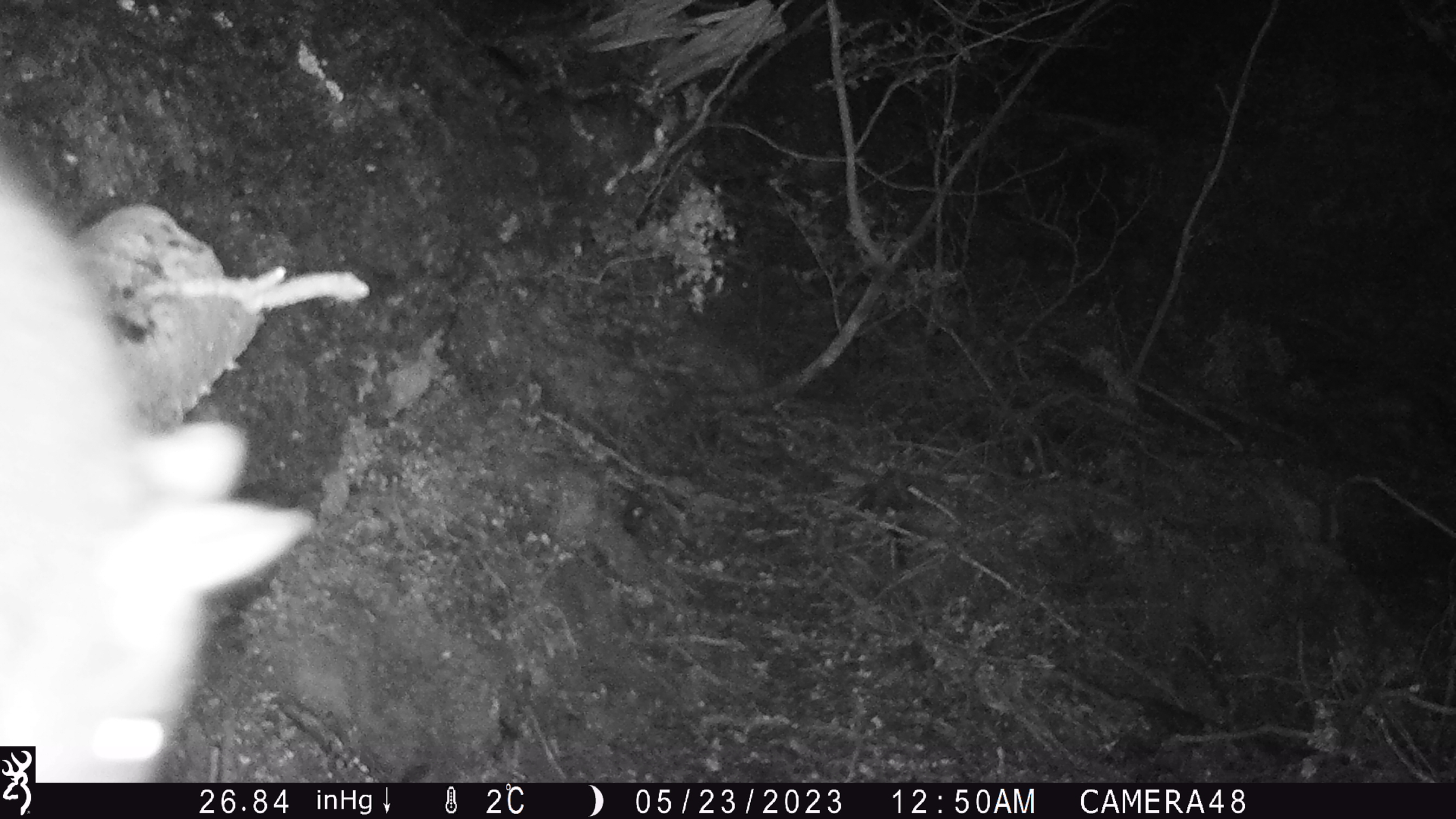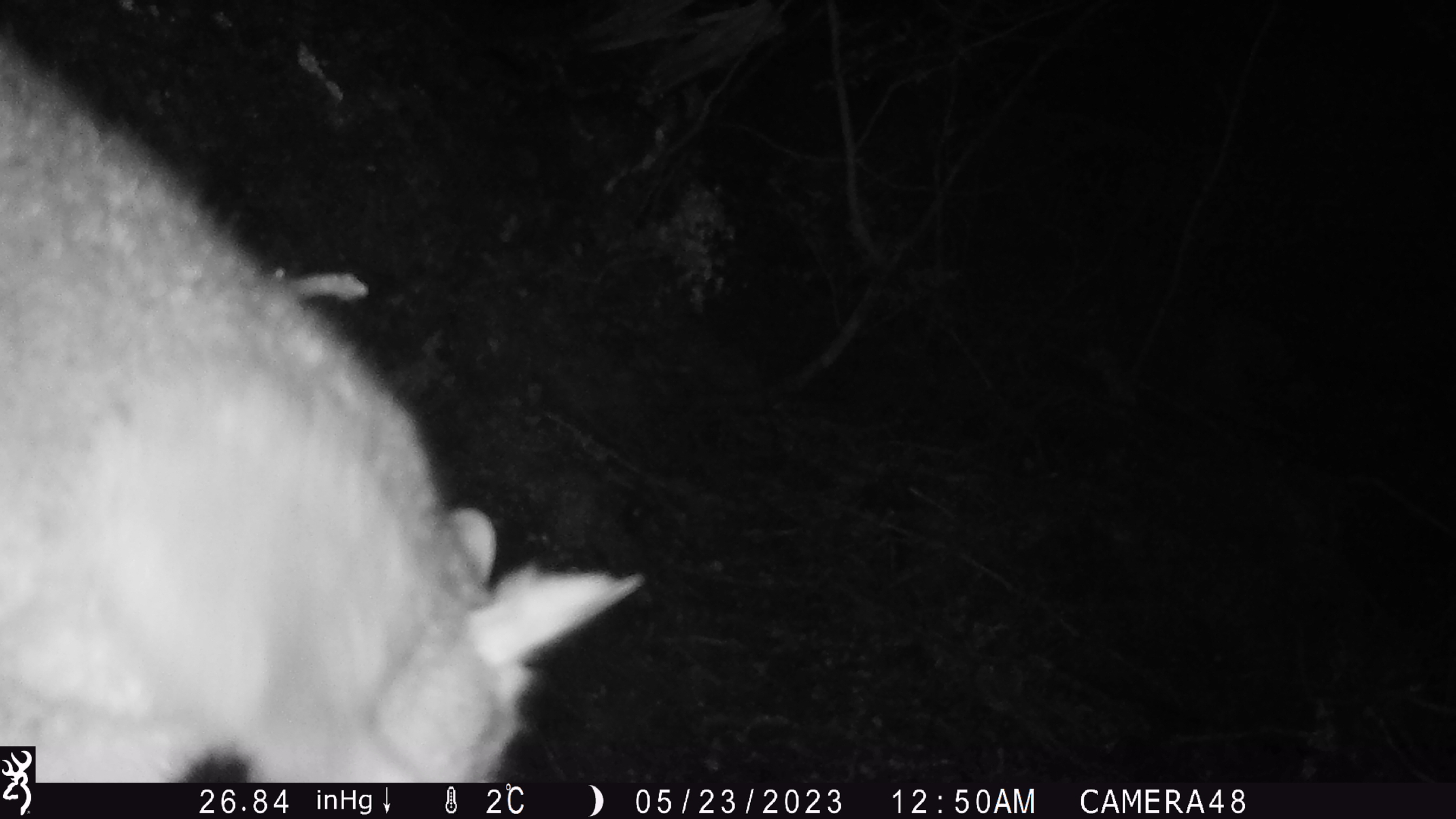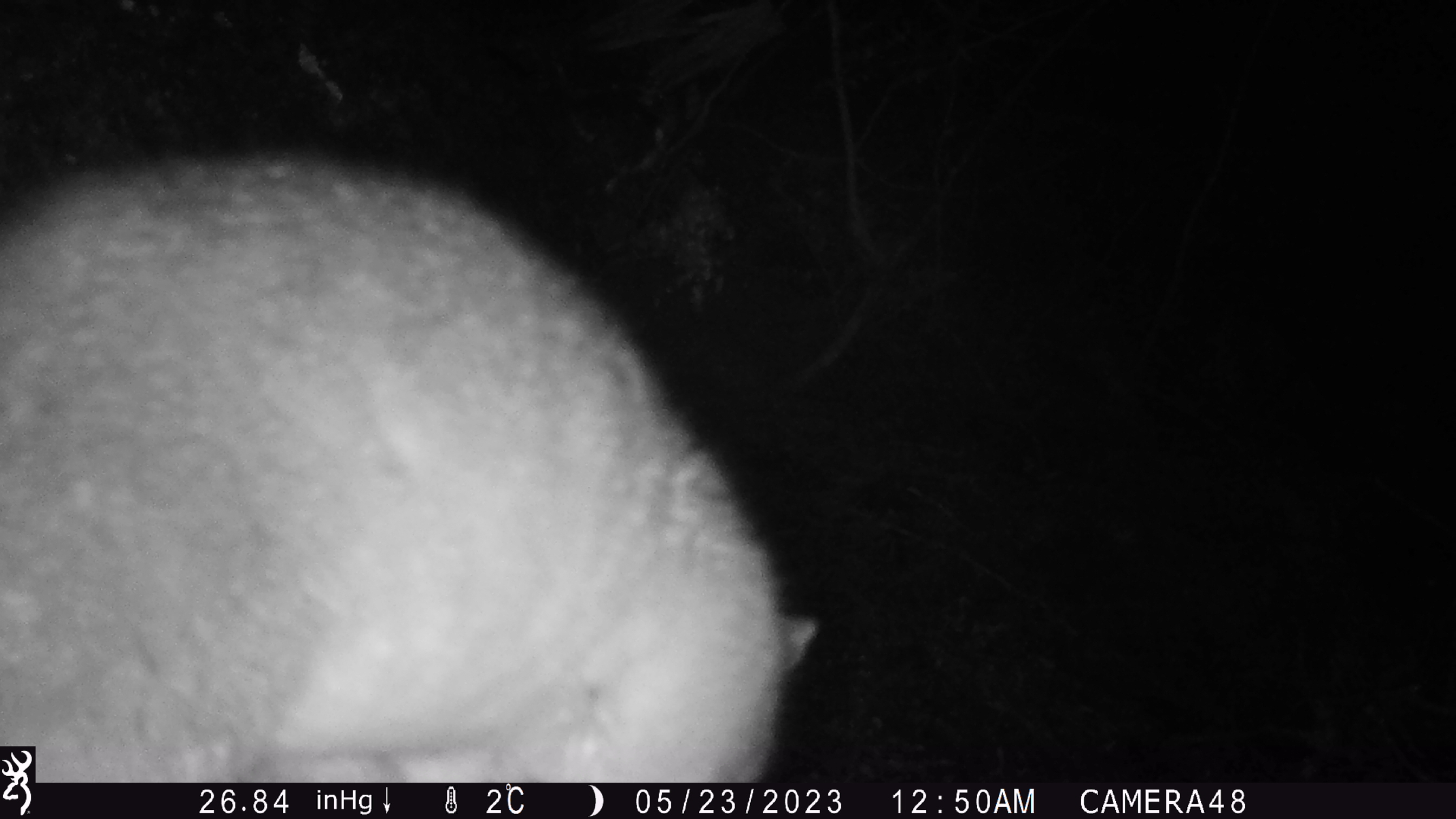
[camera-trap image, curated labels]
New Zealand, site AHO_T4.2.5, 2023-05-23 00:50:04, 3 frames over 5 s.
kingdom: Animalia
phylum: Chordata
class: Mammalia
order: Carnivora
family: Mustelidae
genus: Mustela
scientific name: Mustela erminea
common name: stoat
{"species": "stoat (Mustela erminea)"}